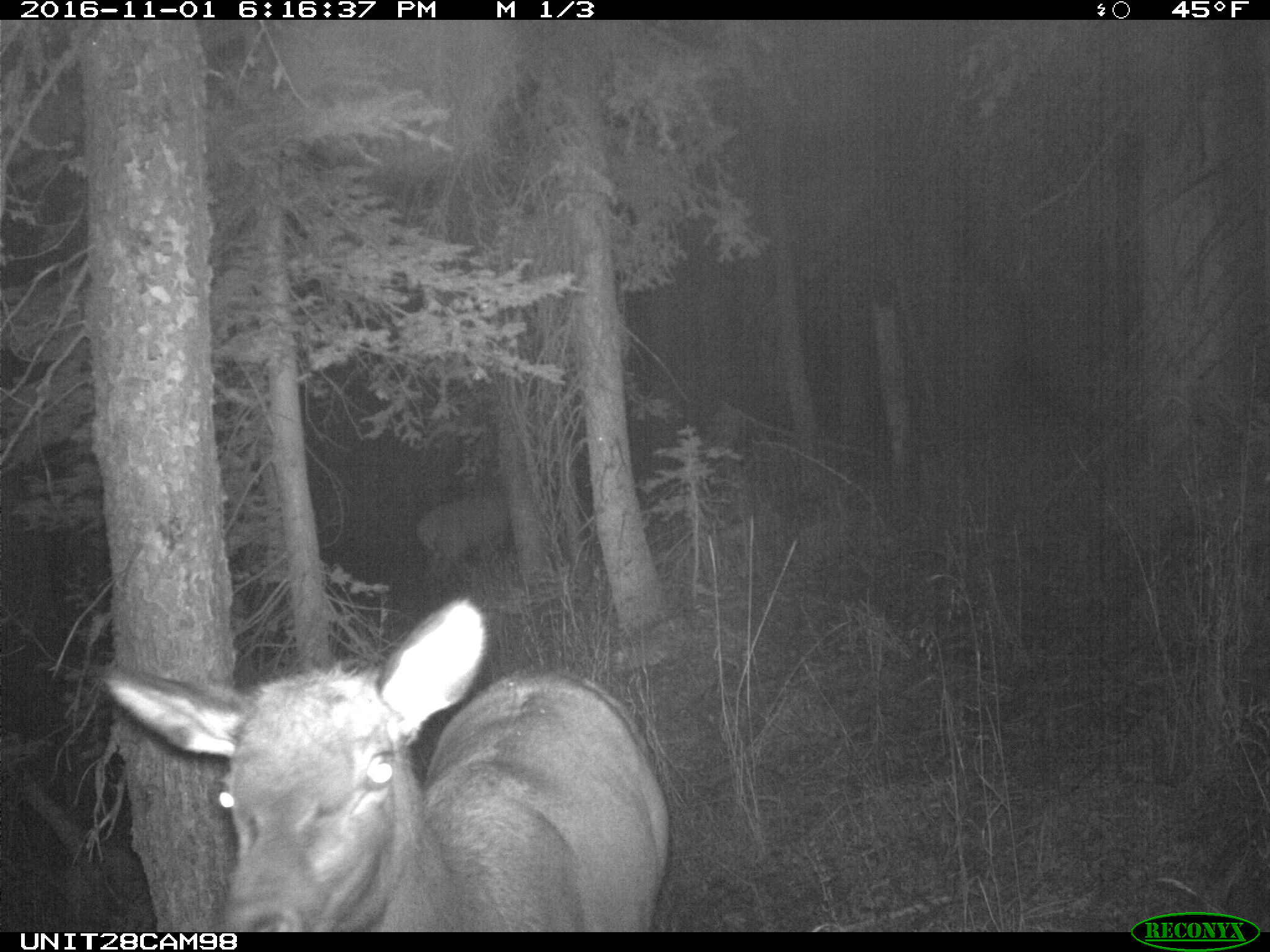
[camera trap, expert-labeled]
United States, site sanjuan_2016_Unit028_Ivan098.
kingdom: Animalia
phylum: Chordata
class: Mammalia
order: Artiodactyla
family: Cervidae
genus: Cervus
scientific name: Cervus elaphus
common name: red deer